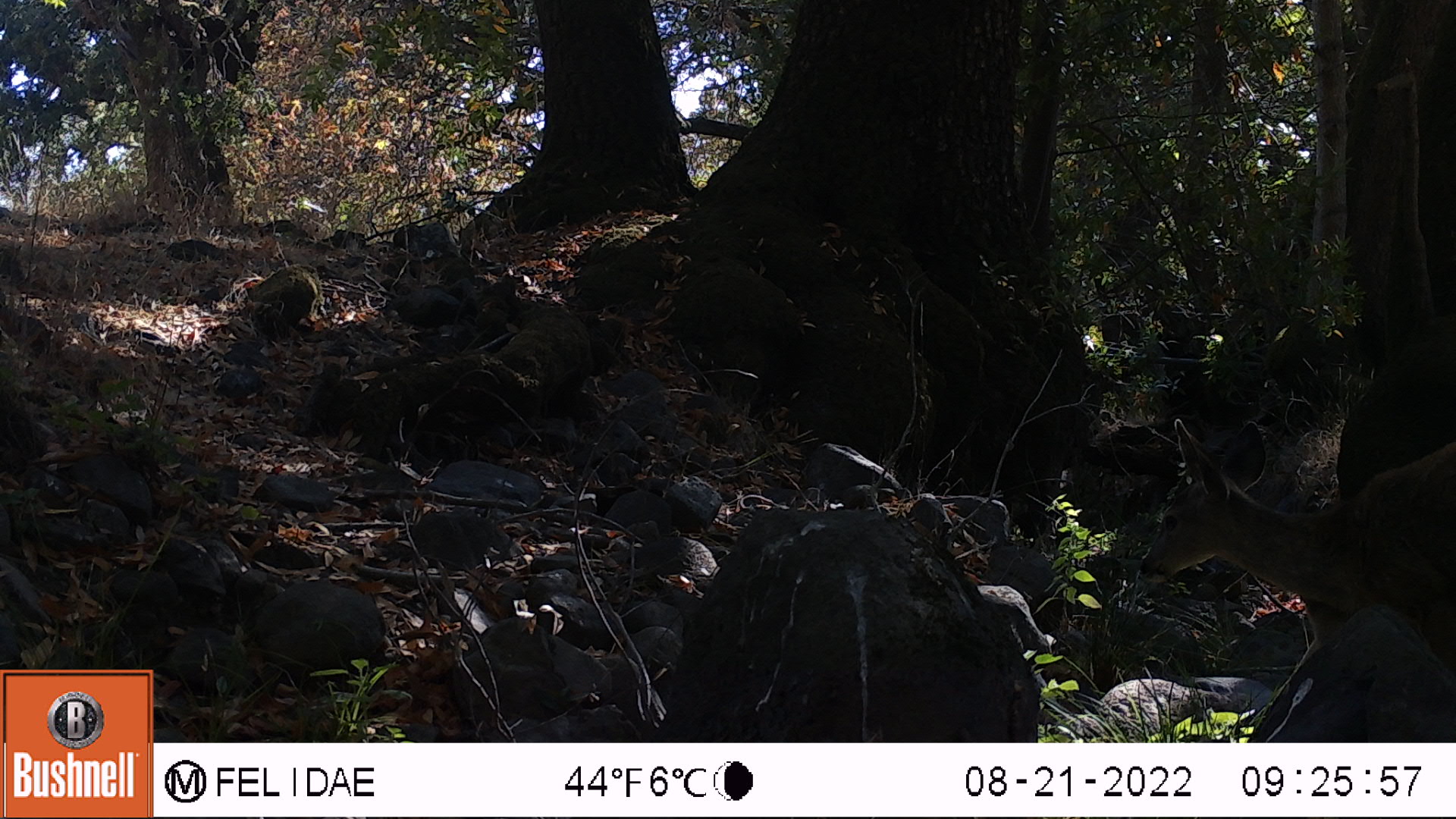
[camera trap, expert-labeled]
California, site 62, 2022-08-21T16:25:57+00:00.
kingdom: Animalia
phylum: Chordata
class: Mammalia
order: Artiodactyla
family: Cervidae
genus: Odocoileus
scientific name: Odocoileus hemionus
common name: mule deer